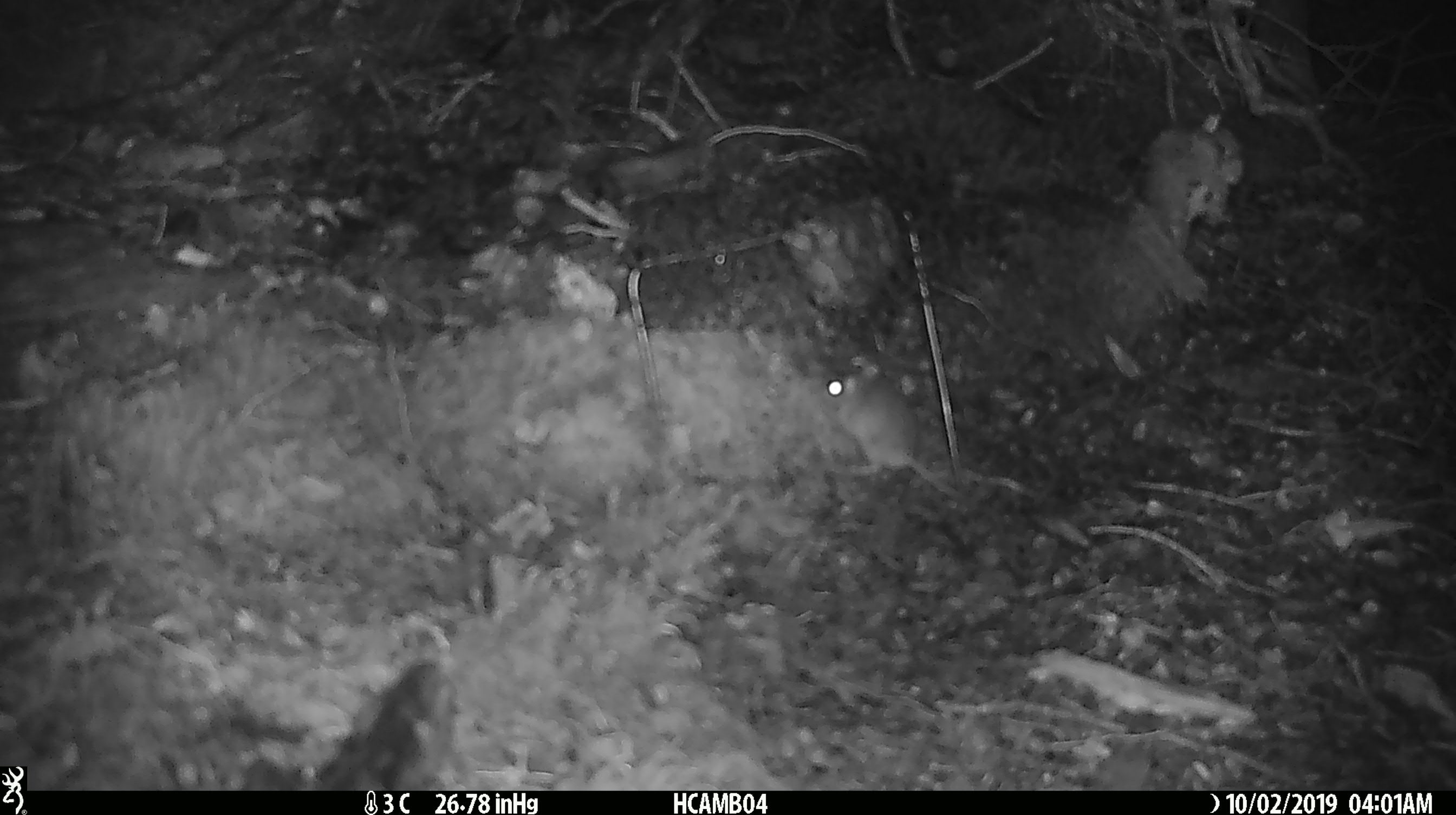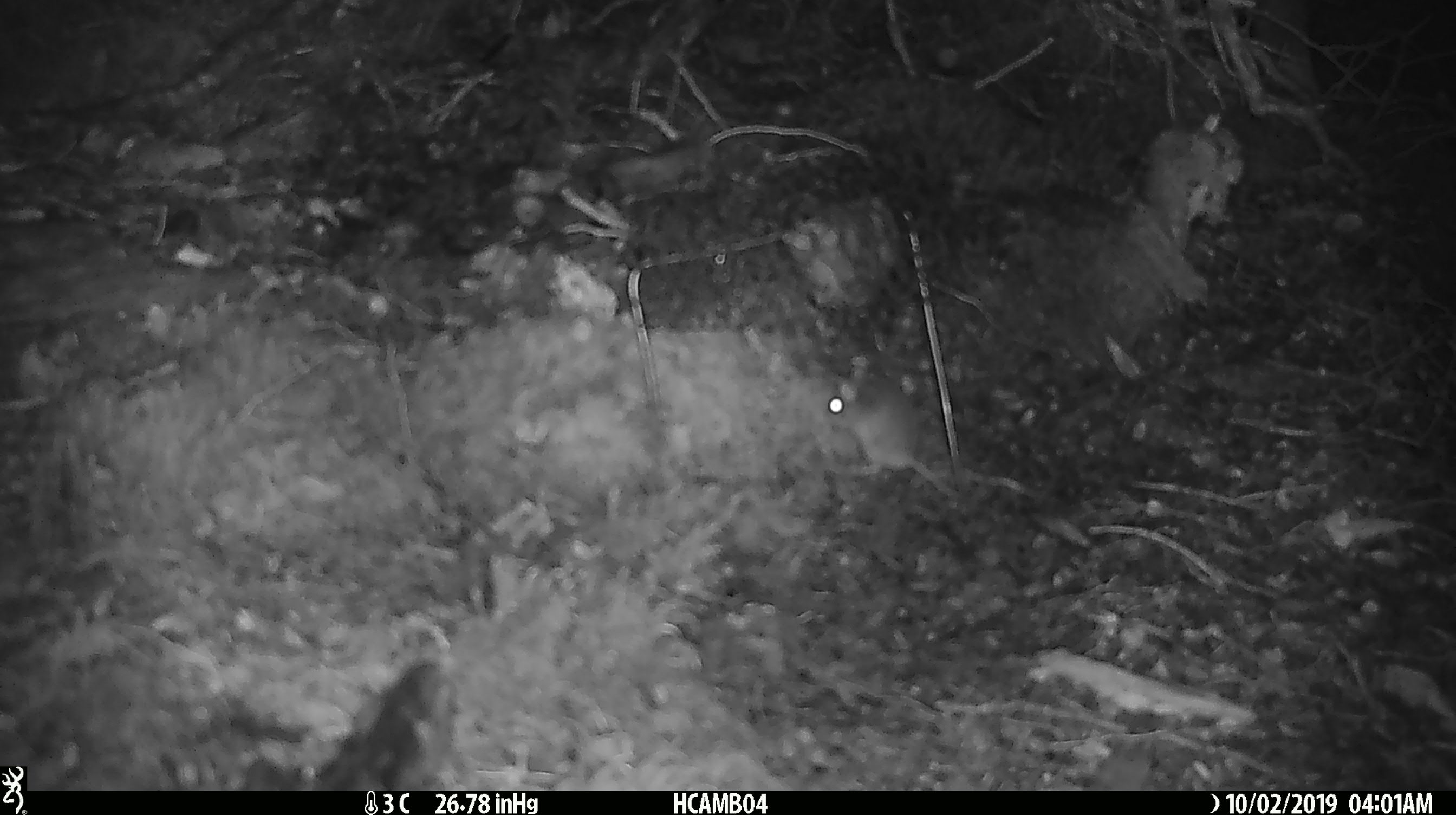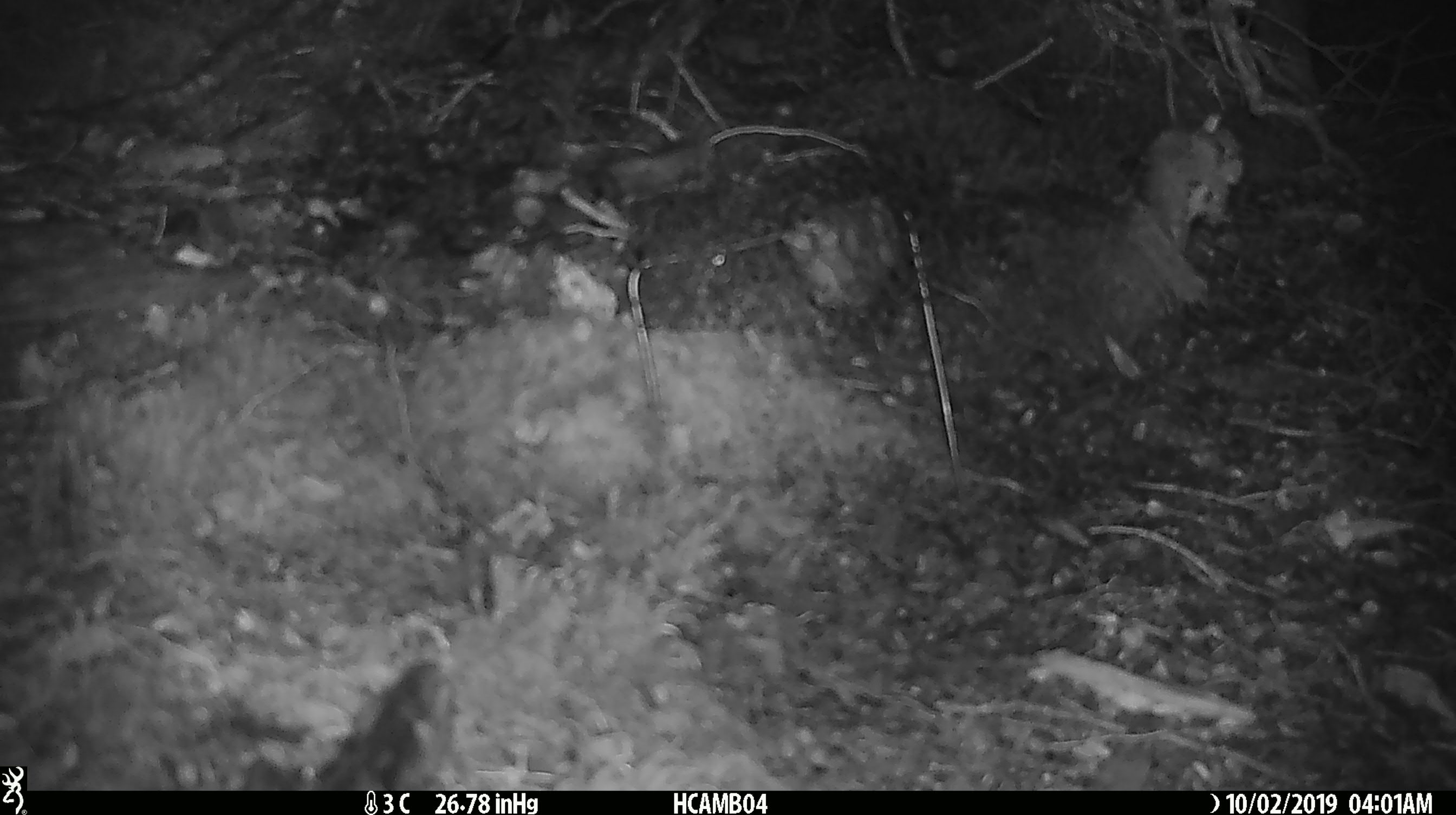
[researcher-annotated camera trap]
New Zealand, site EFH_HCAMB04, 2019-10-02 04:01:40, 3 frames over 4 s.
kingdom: Animalia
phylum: Chordata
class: Mammalia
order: Rodentia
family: Muridae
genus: Mus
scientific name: Mus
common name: mouse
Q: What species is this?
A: Mouse (Mus).